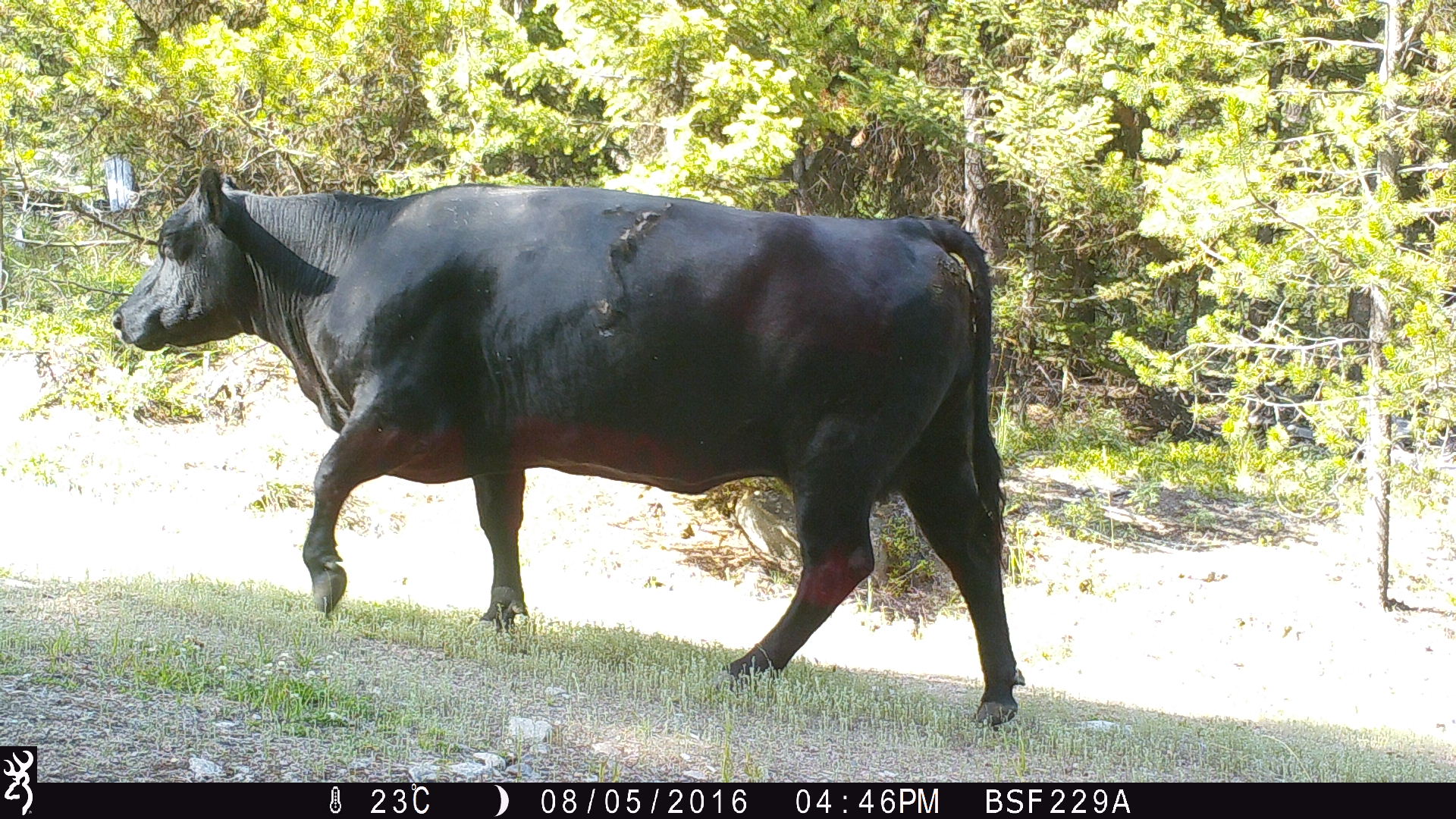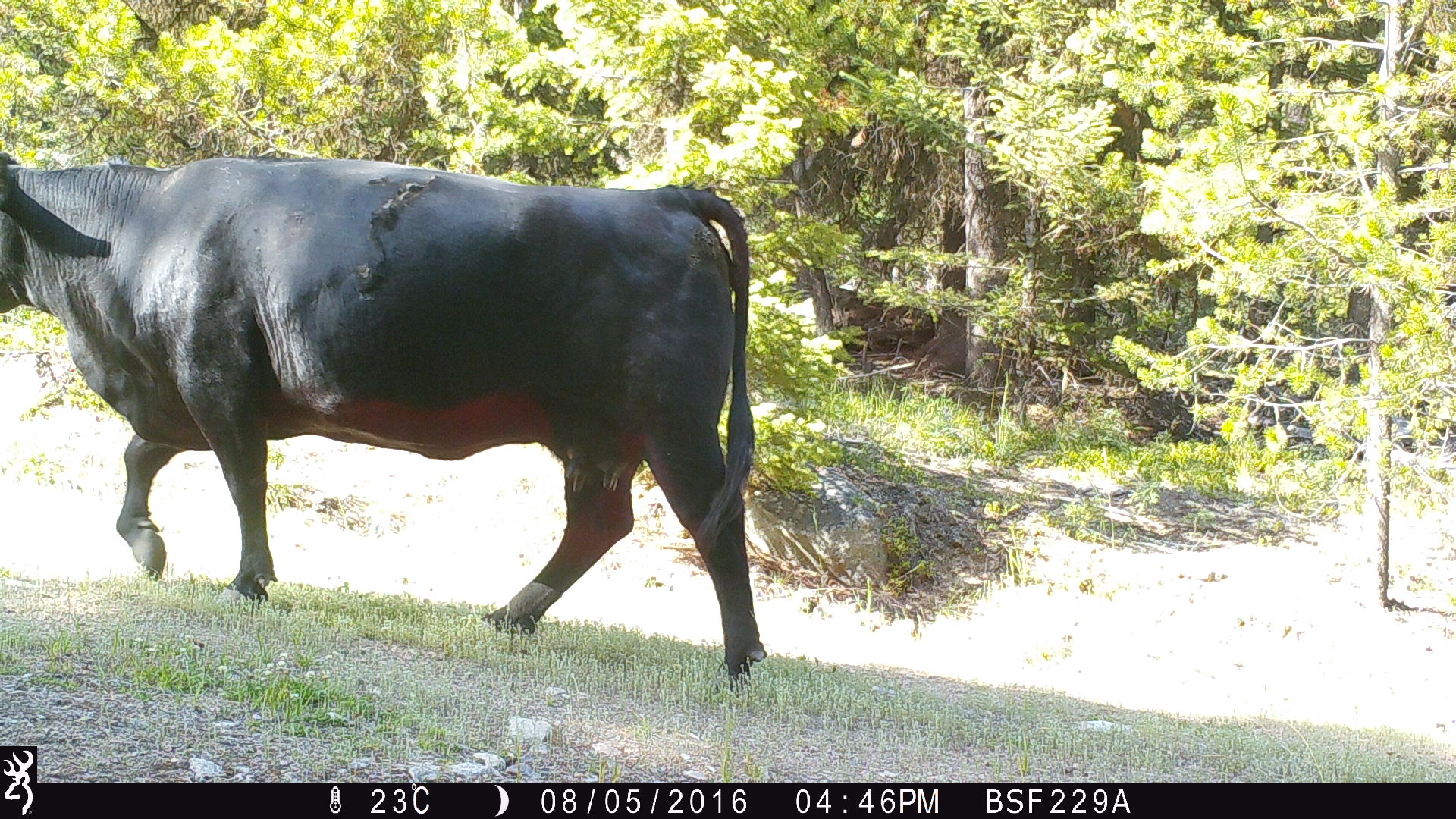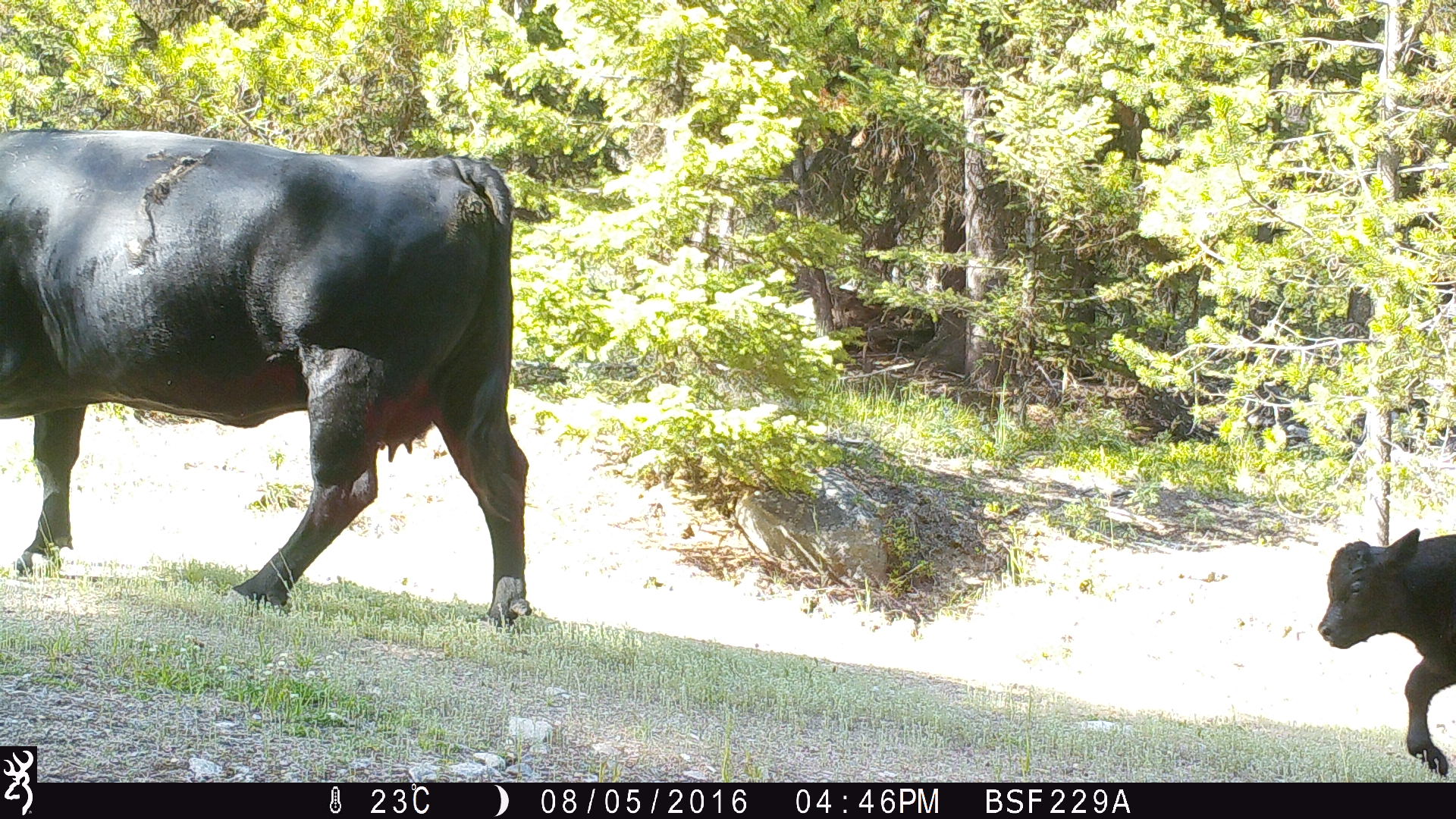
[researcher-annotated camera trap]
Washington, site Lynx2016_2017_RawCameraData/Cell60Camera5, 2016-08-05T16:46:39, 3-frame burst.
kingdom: Animalia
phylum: Chordata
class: Mammalia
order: Artiodactyla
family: Bovidae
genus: Bos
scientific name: Bos taurus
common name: domestic cattle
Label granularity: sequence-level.